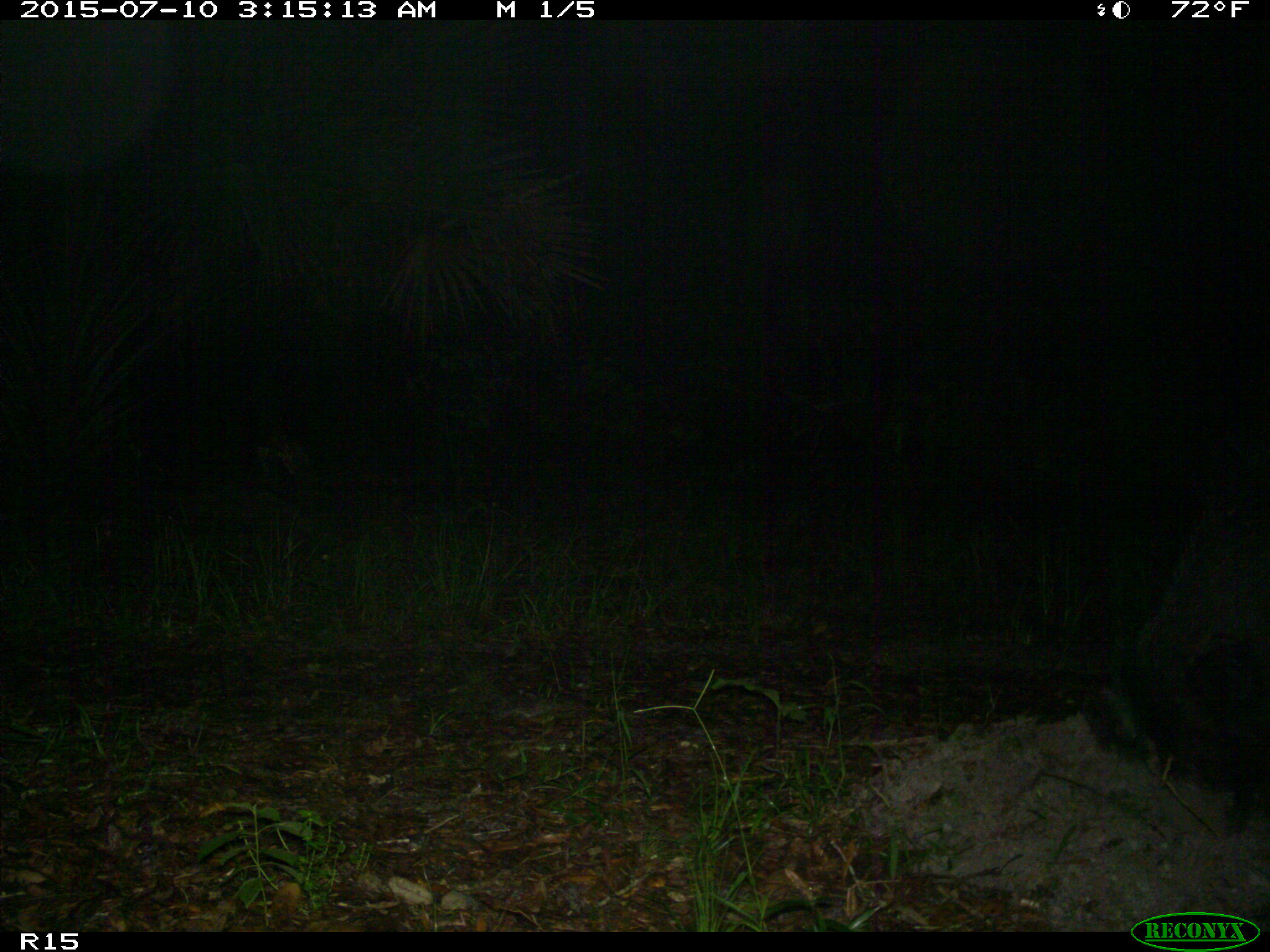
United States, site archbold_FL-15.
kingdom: Animalia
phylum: Chordata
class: Mammalia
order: Artiodactyla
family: Suidae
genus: Sus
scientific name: Sus scrofa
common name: wild boar